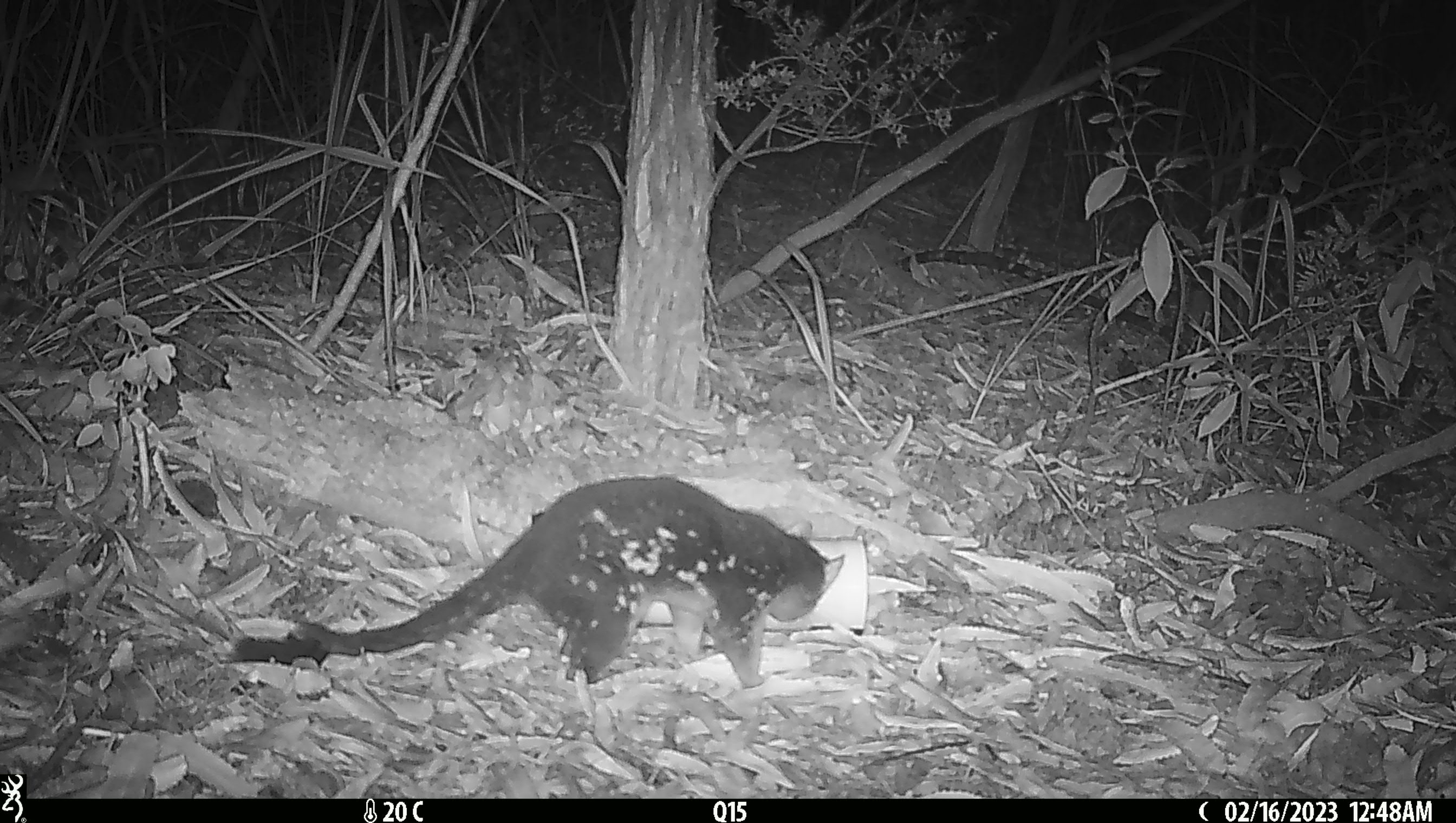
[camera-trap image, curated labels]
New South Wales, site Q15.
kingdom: Animalia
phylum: Chordata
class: Mammalia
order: Dasyuromorphia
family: Dasyuridae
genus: Dasyurus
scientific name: Dasyurus maculatus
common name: spotted-tailed quoll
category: quoll